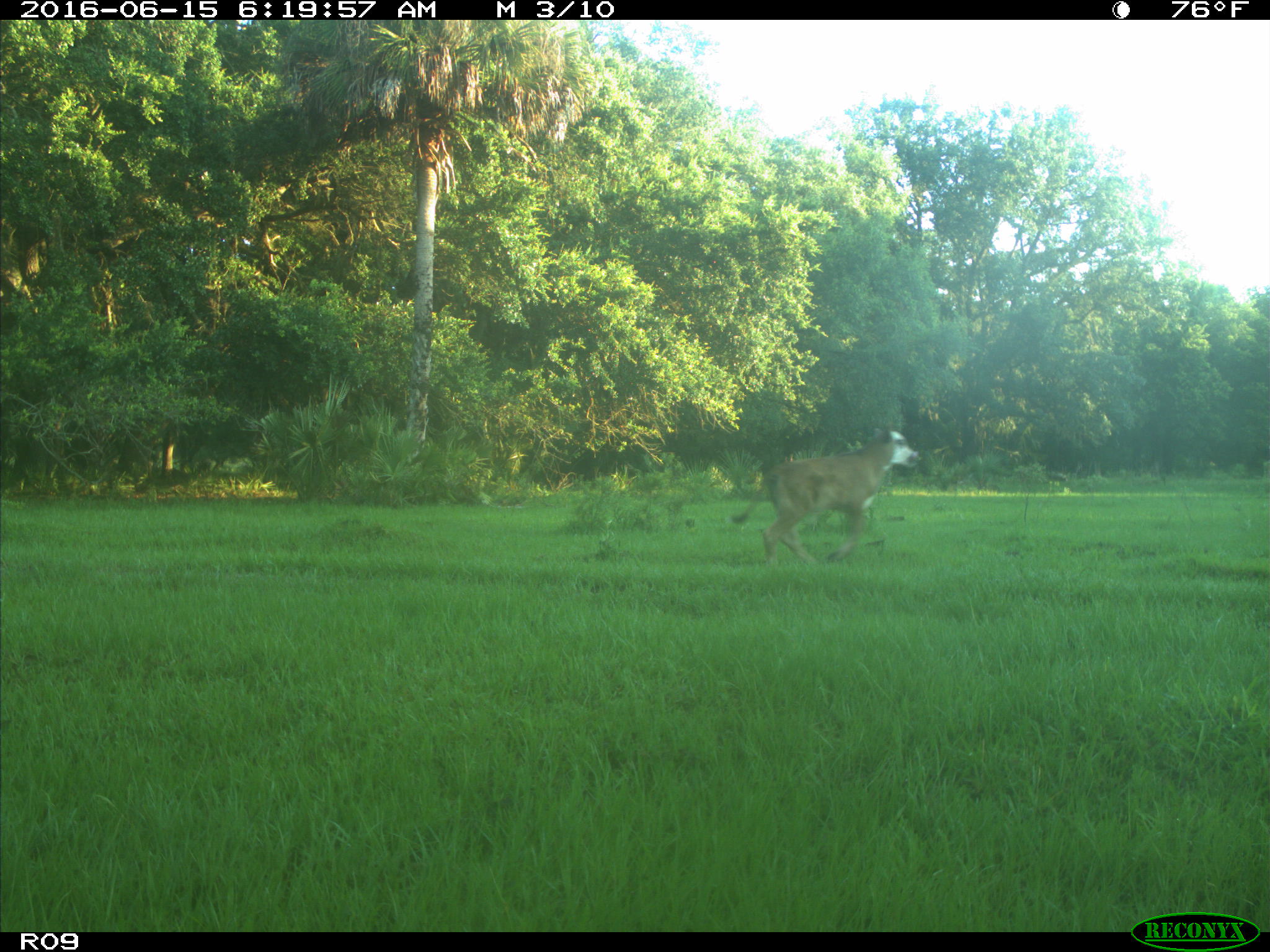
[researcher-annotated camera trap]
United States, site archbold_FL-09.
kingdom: Animalia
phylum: Chordata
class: Mammalia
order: Artiodactyla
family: Bovidae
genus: Bos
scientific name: Bos taurus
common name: domestic cow